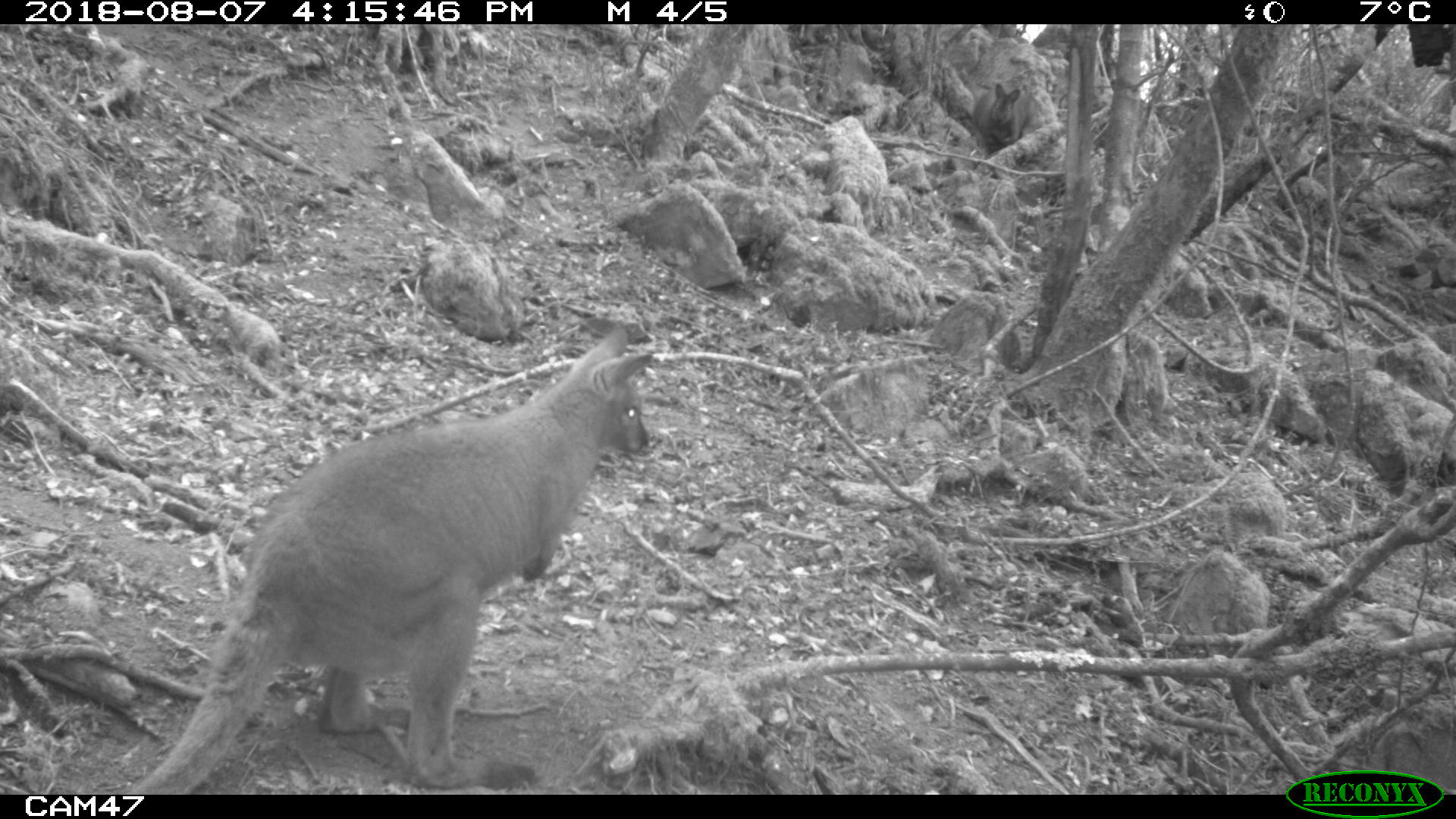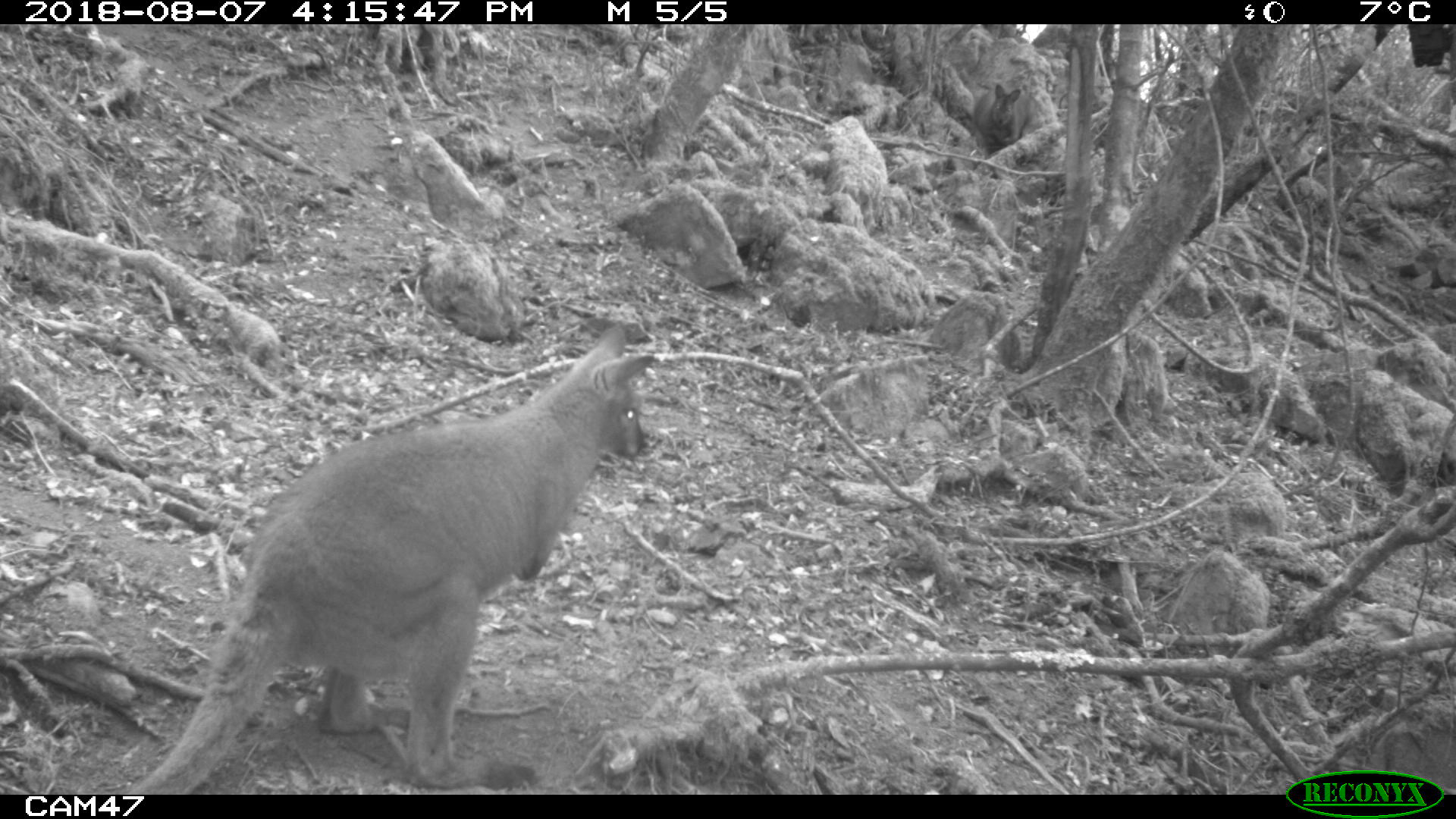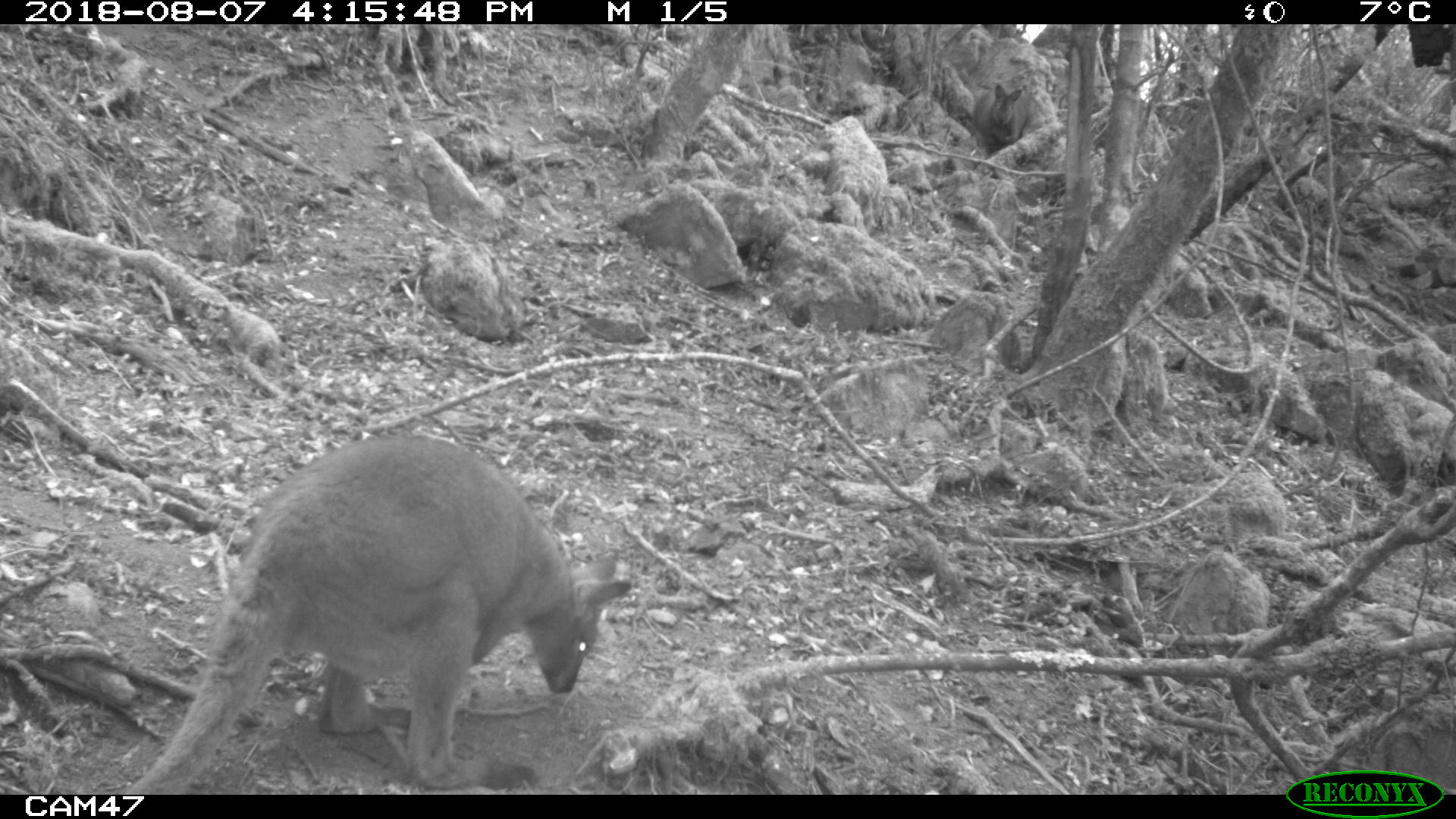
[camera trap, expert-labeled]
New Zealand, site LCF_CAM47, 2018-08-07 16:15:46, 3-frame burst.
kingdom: Animalia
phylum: Chordata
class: Mammalia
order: Diprotodontia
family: Macropodidae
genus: Notamacropus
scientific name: Notamacropus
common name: wallaby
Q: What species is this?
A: Wallaby (Notamacropus).